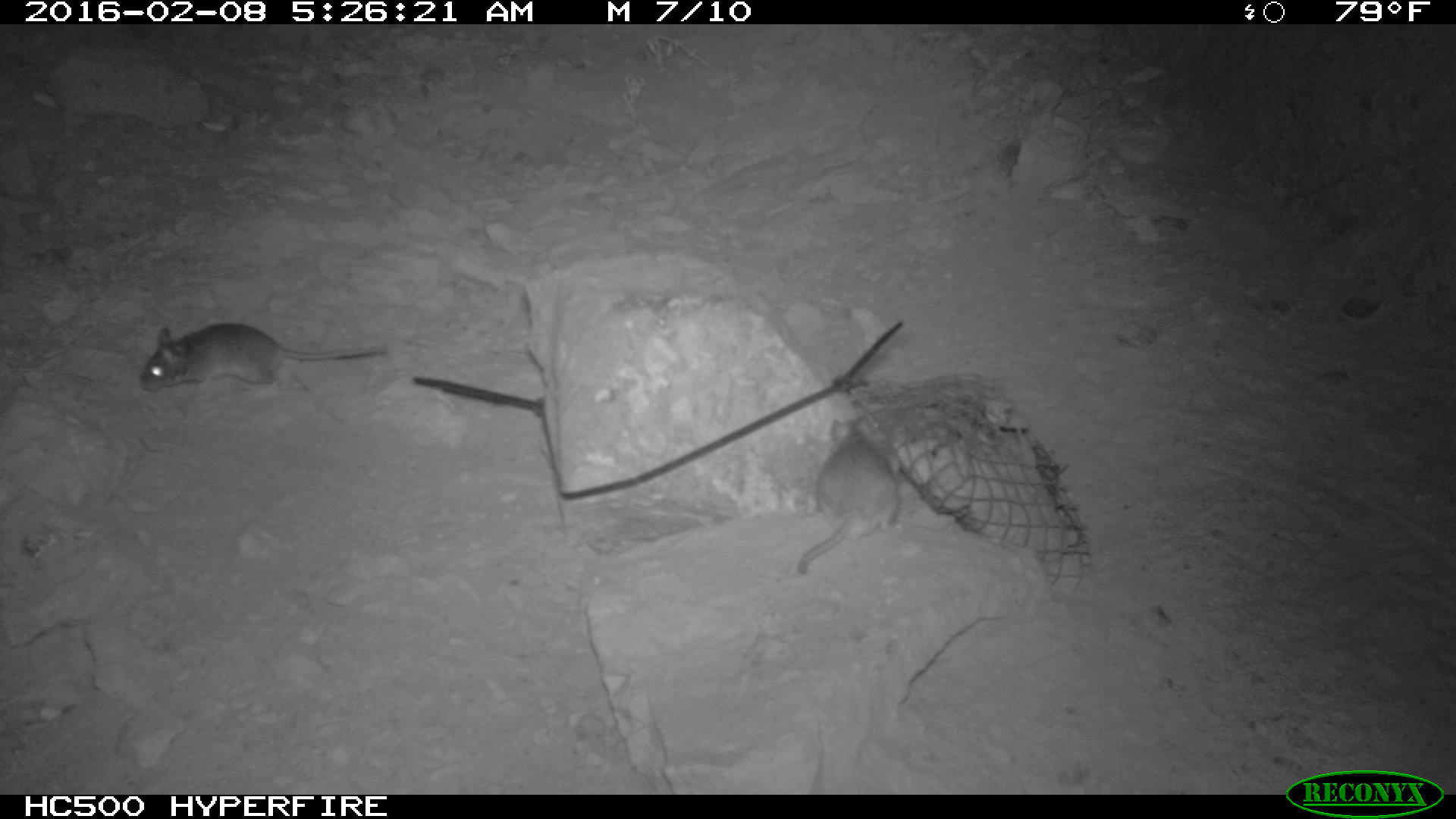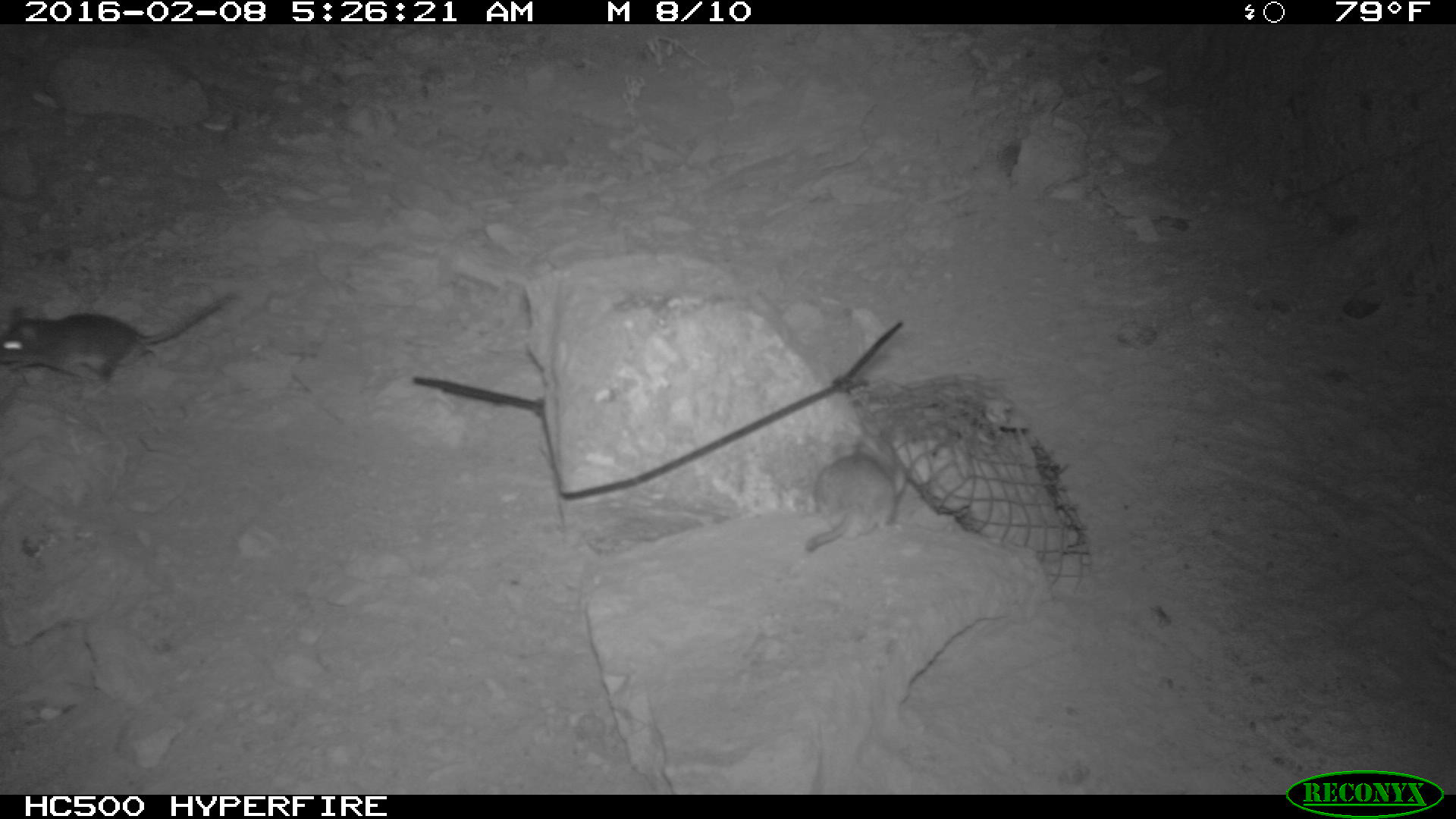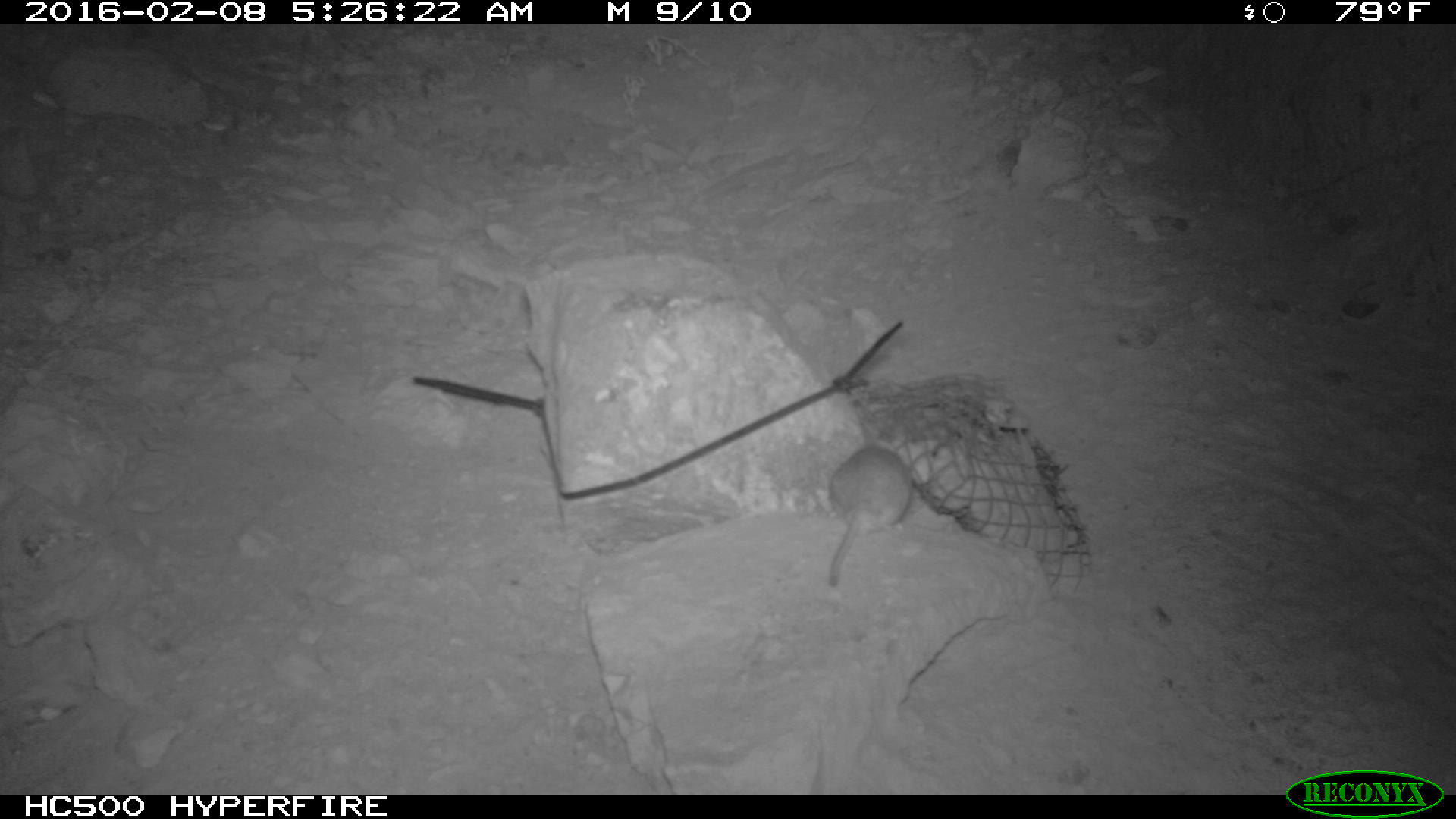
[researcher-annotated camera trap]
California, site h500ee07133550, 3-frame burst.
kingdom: Animalia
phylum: Chordata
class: Mammalia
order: Rodentia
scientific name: Rodentia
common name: rodent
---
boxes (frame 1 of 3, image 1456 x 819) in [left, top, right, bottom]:
rodent: [133, 317, 389, 403]; [799, 415, 902, 583]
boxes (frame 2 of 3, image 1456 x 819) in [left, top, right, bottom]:
rodent: [0, 287, 233, 394]; [802, 435, 910, 552]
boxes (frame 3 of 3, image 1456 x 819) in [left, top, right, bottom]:
rodent: [827, 426, 911, 586]